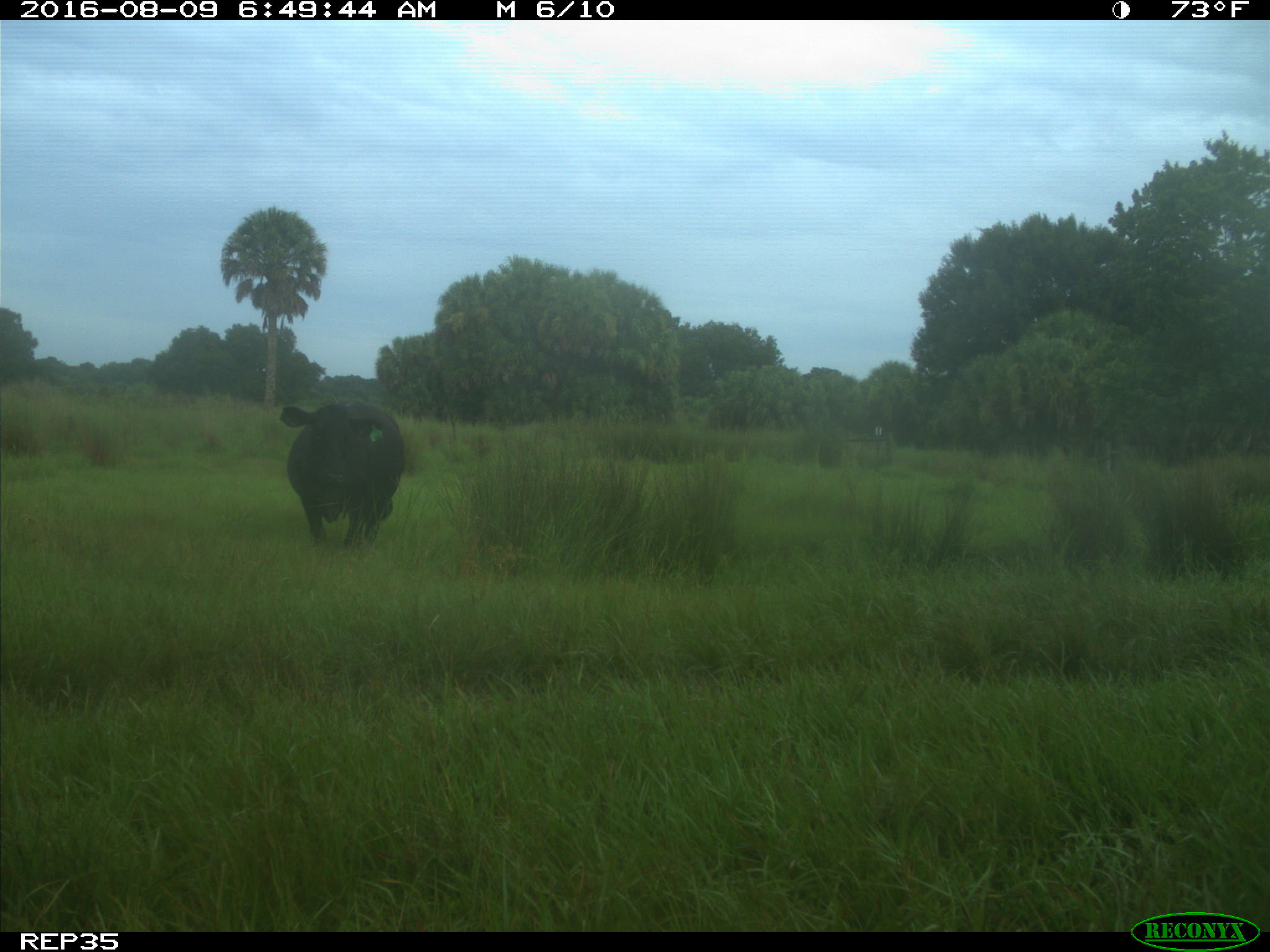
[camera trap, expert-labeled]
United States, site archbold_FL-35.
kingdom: Animalia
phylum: Chordata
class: Mammalia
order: Artiodactyla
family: Bovidae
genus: Bos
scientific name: Bos taurus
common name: domestic cow